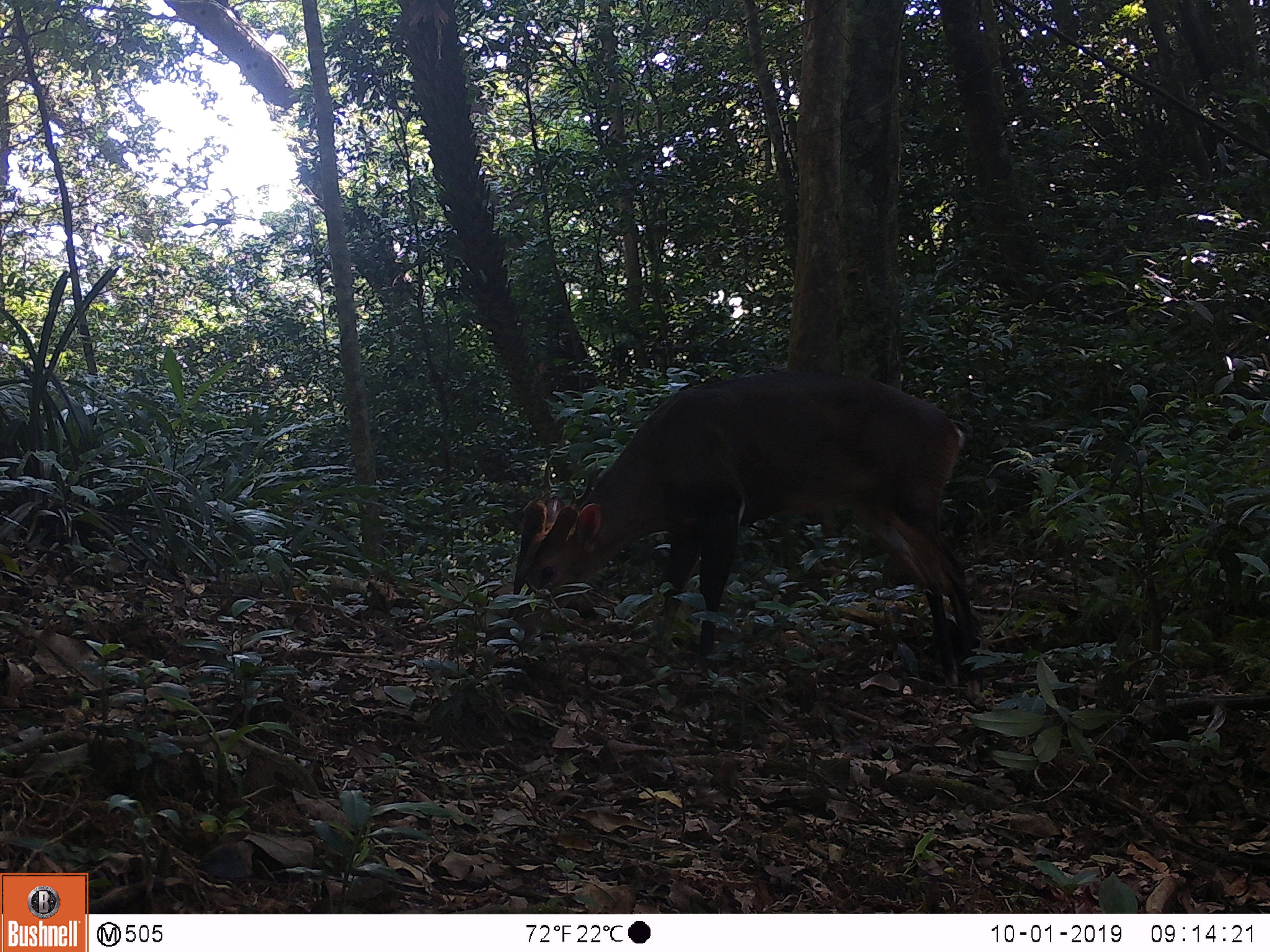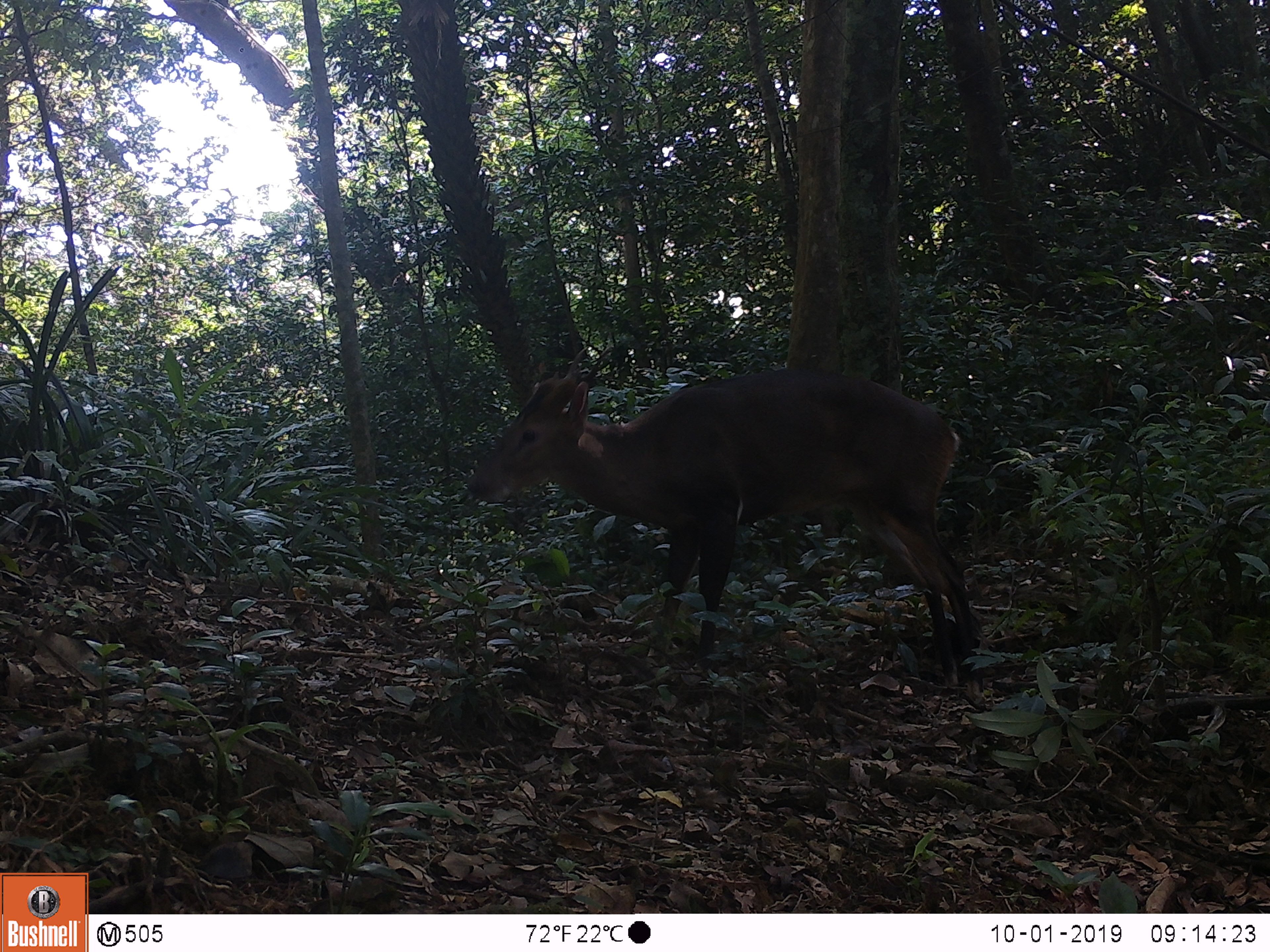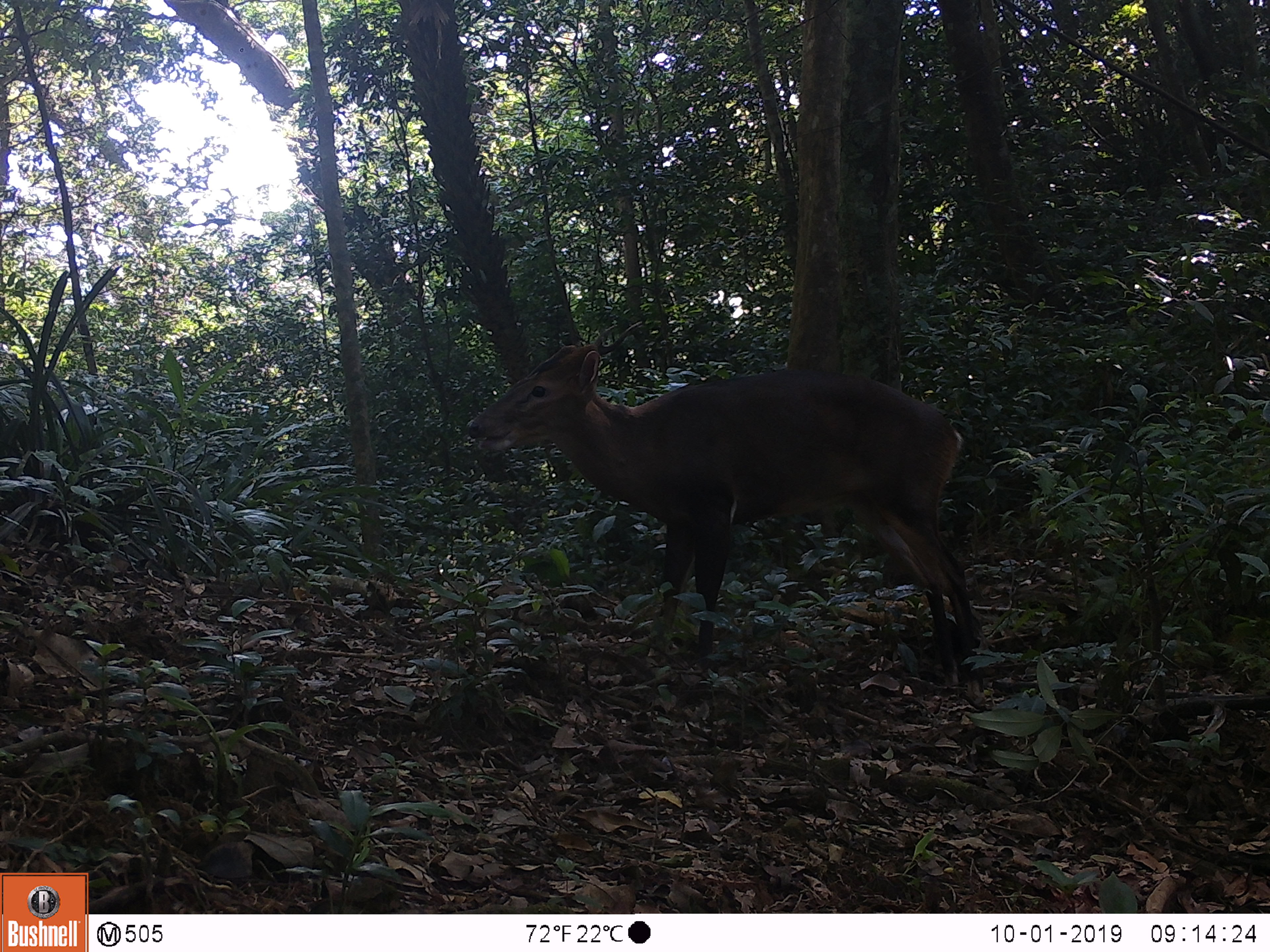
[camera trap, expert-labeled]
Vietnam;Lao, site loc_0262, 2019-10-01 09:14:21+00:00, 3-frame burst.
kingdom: Animalia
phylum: Chordata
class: Mammalia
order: Artiodactyla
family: Cervidae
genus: Muntiacus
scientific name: Muntiacus vuquangensis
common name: large-antlered muntjac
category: large antlered muntjac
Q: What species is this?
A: Large antlered muntjac (large-antlered muntjac) (Muntiacus vuquangensis).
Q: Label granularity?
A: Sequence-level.